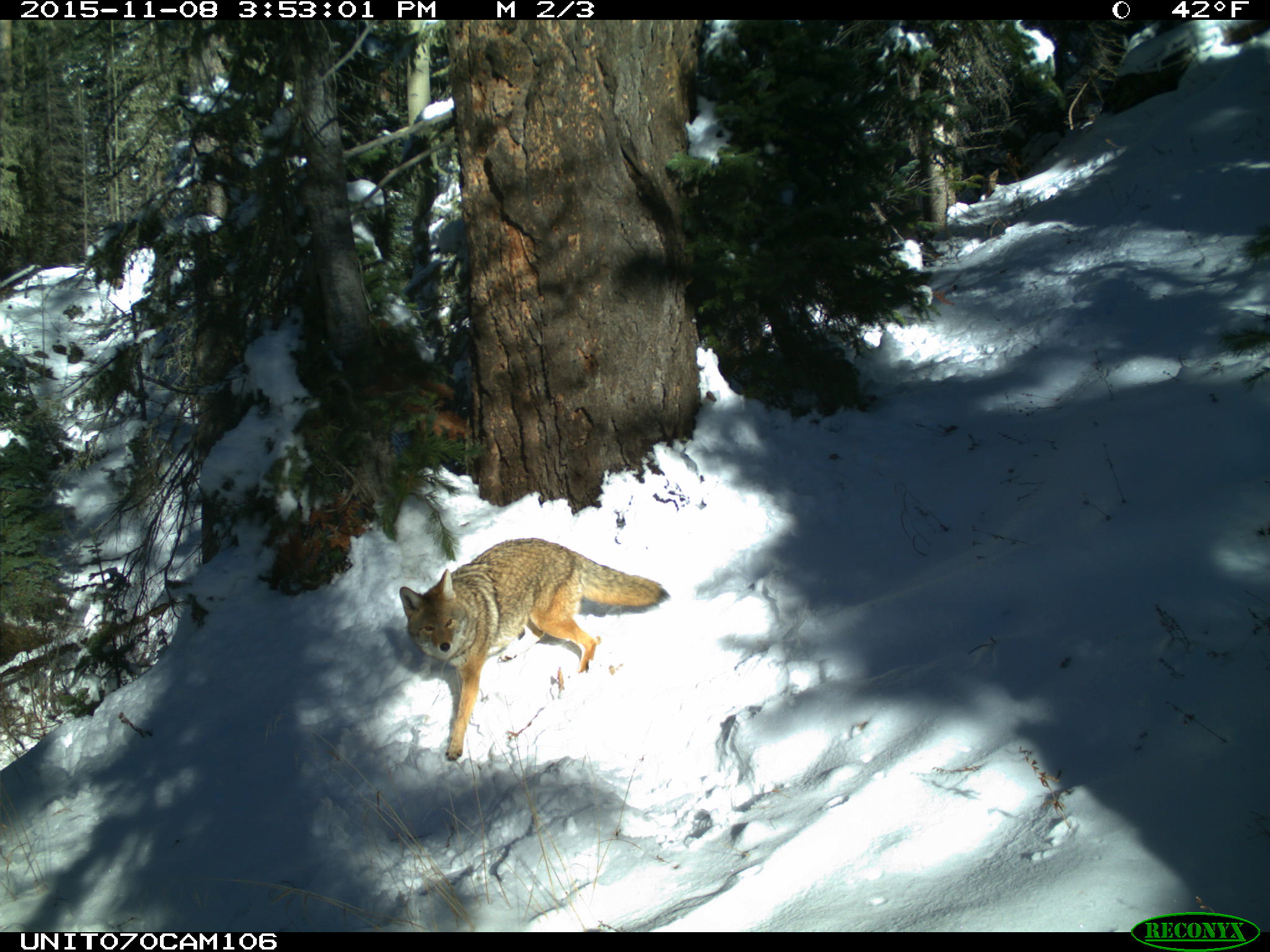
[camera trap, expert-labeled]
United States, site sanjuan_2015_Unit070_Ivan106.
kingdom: Animalia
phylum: Chordata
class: Mammalia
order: Carnivora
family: Canidae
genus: Canis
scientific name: Canis latrans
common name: coyote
Canis latrans (coyote).